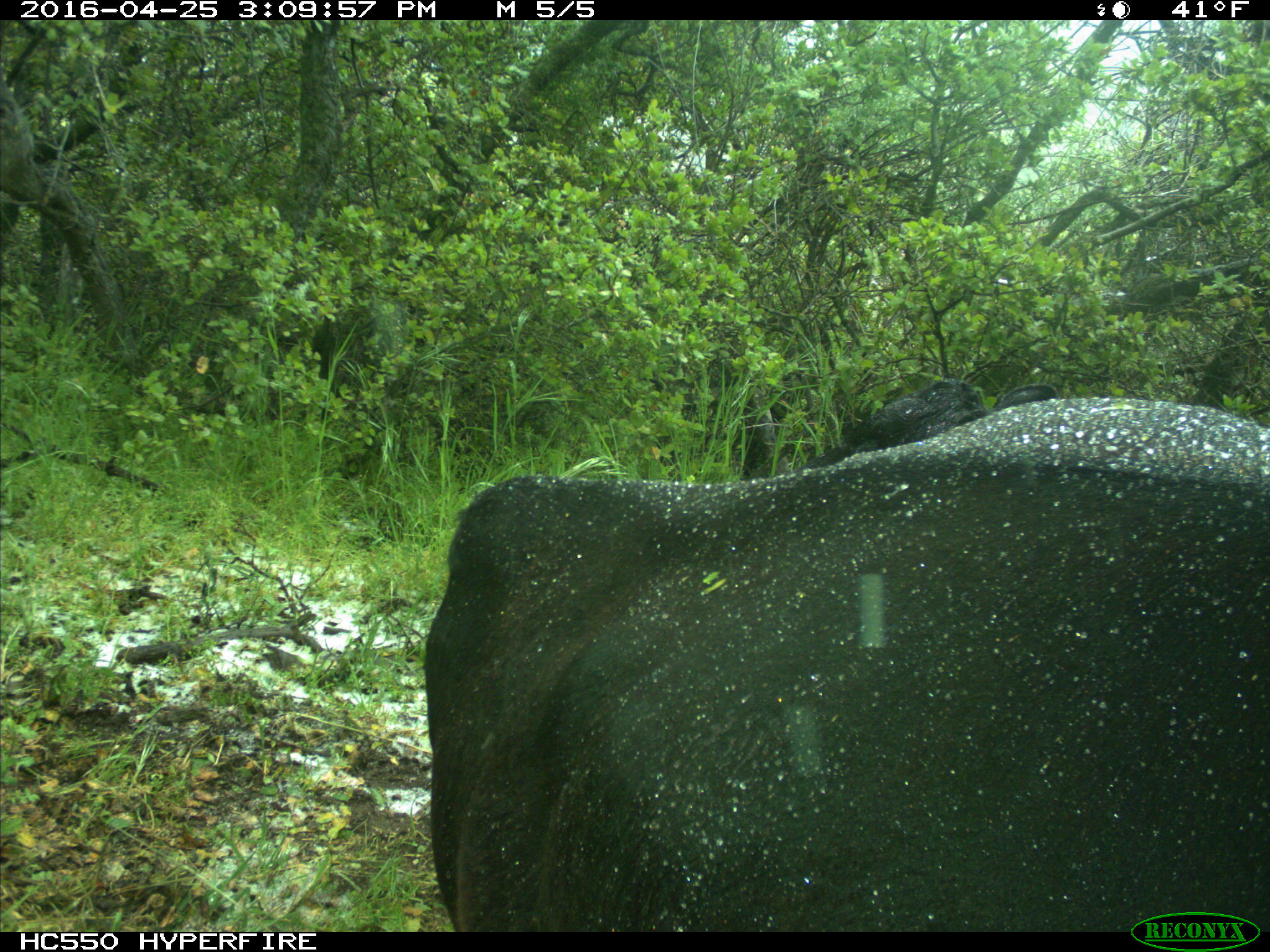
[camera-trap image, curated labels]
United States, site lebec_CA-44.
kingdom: Animalia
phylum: Chordata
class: Mammalia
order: Artiodactyla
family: Bovidae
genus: Bos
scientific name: Bos taurus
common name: domestic cow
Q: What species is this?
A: Bos taurus (domestic cow).